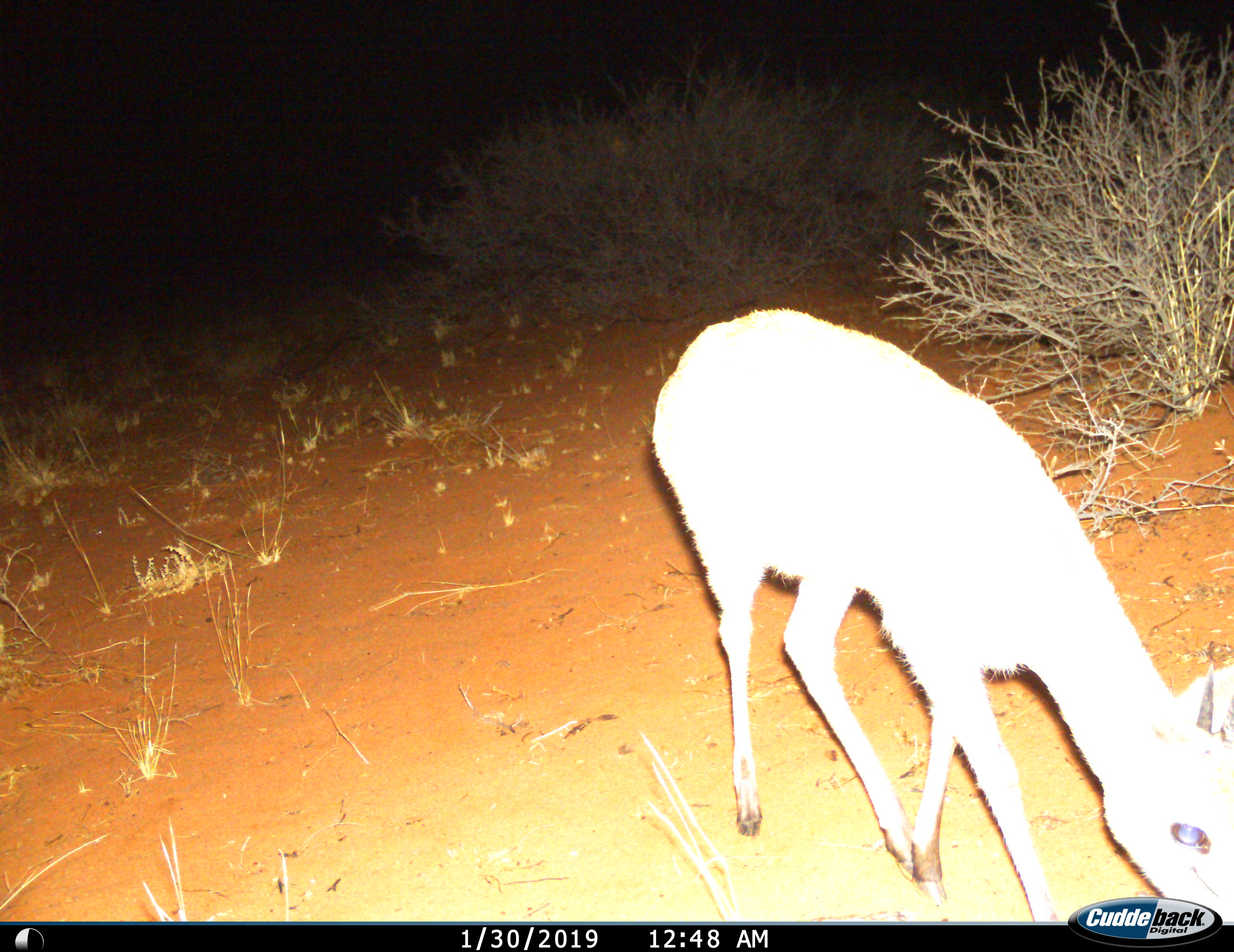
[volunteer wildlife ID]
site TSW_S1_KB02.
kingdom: Animalia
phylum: Chordata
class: Mammalia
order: Artiodactyla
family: Bovidae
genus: Sylvicapra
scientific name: Sylvicapra grimmia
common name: common duiker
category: duikercommongrey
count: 1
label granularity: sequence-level